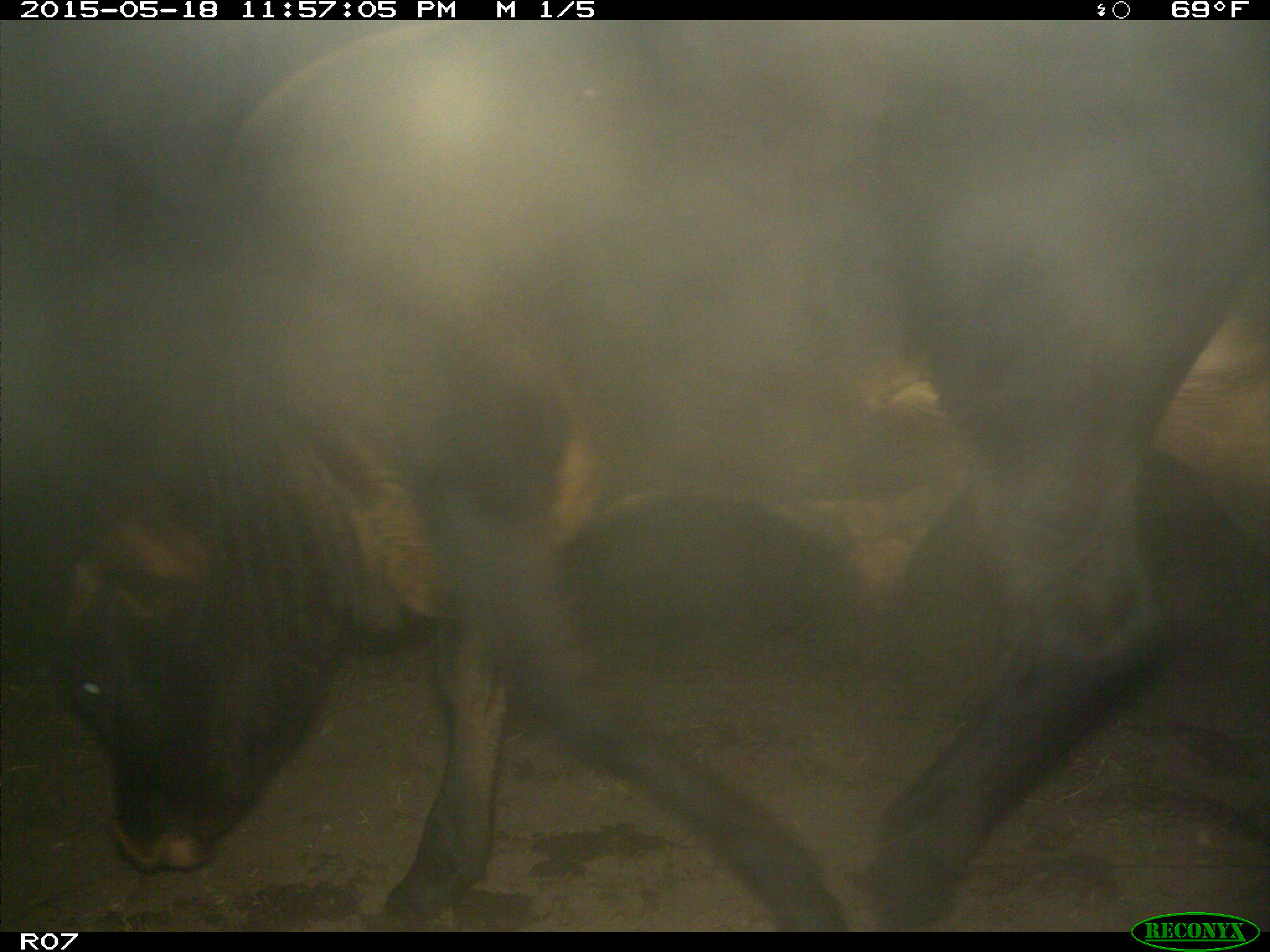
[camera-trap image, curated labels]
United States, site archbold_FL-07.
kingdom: Animalia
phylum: Chordata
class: Mammalia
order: Artiodactyla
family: Bovidae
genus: Bos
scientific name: Bos taurus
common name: domestic cow